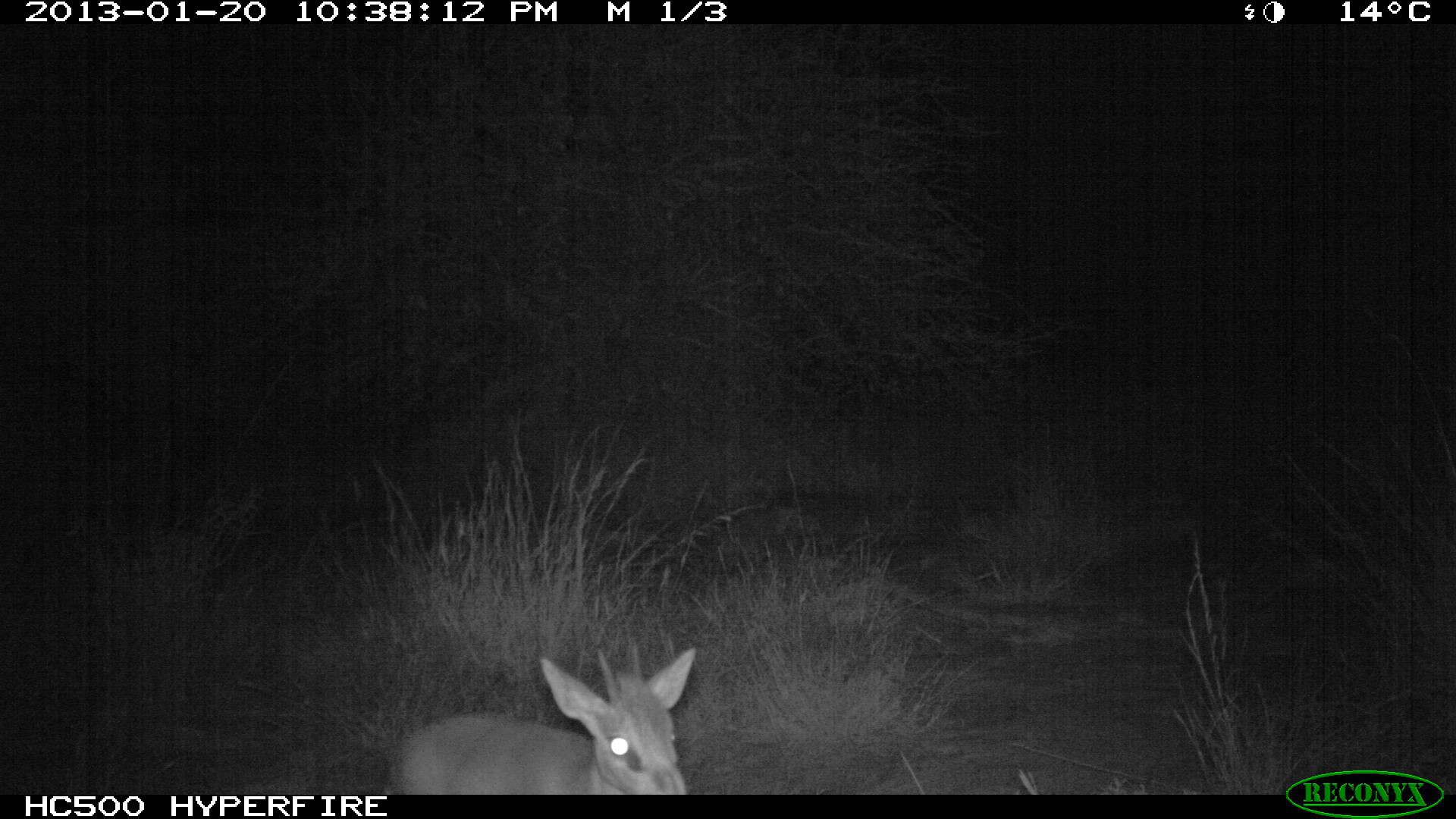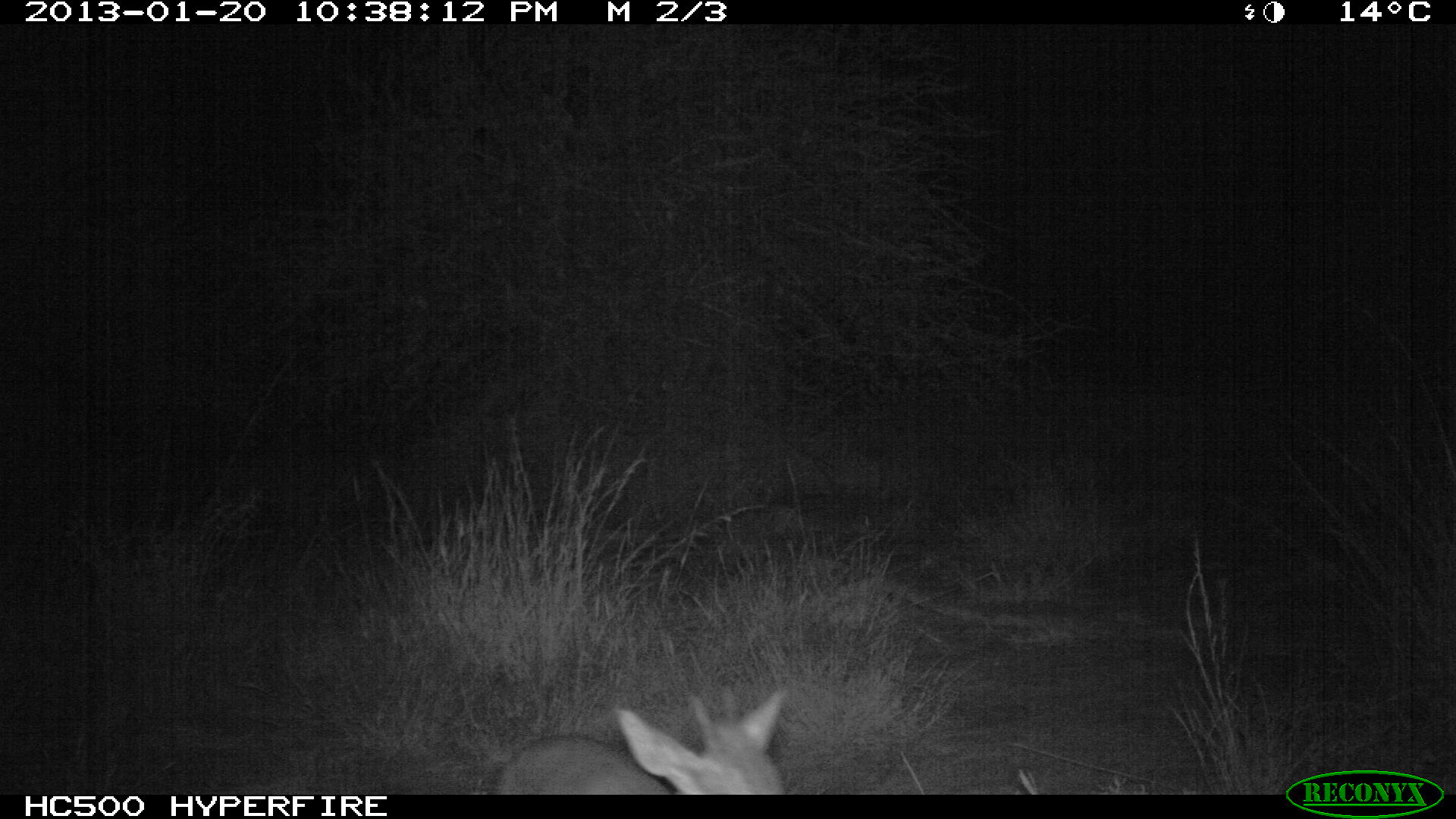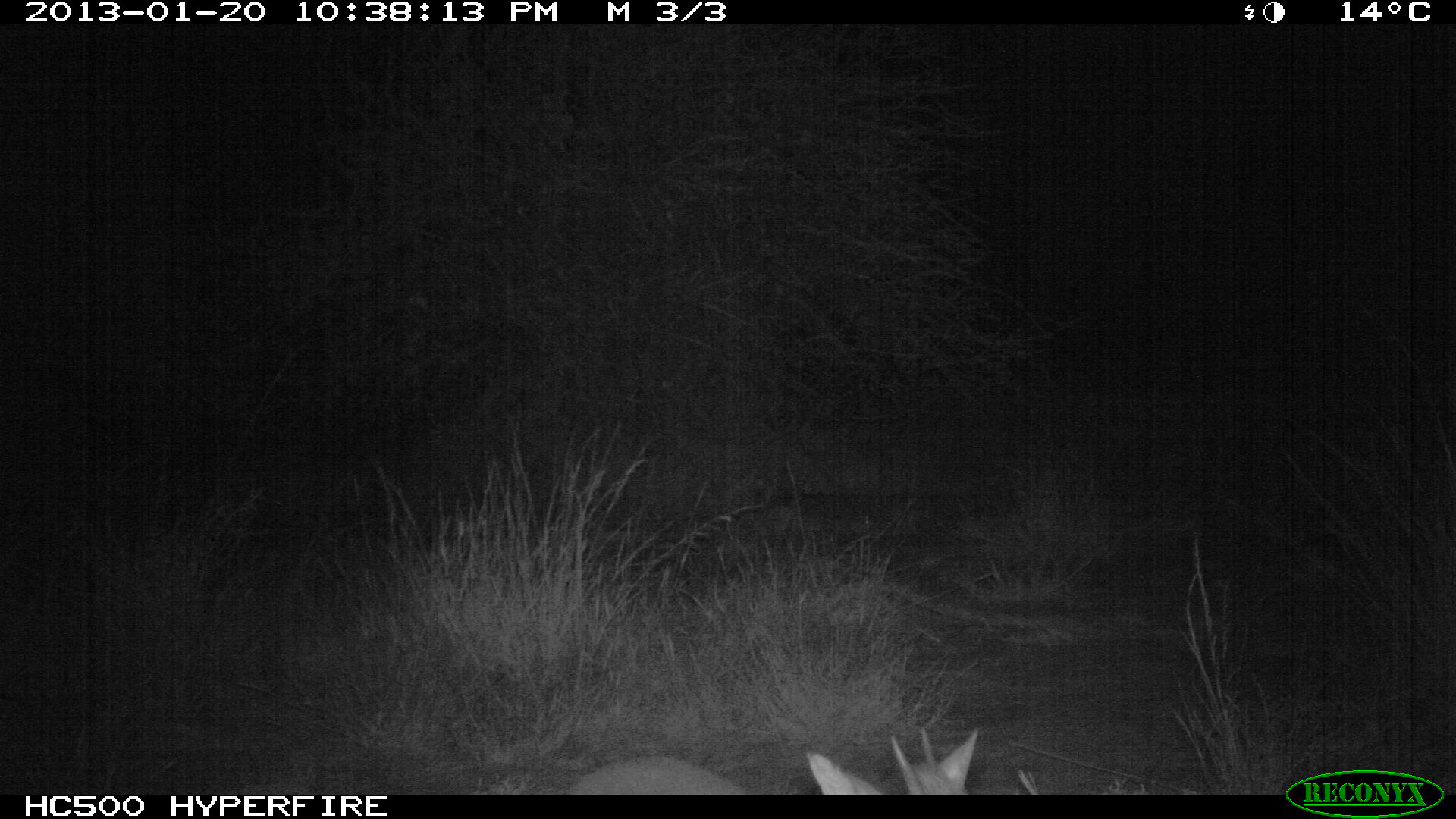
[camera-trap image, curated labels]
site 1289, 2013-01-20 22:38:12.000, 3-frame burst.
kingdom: Animalia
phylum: Chordata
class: Mammalia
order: Artiodactyla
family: Bovidae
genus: Madoqua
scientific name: Madoqua guentheri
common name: günther's dik-dik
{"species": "Madoqua guentheri (günther's dik-dik)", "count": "1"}